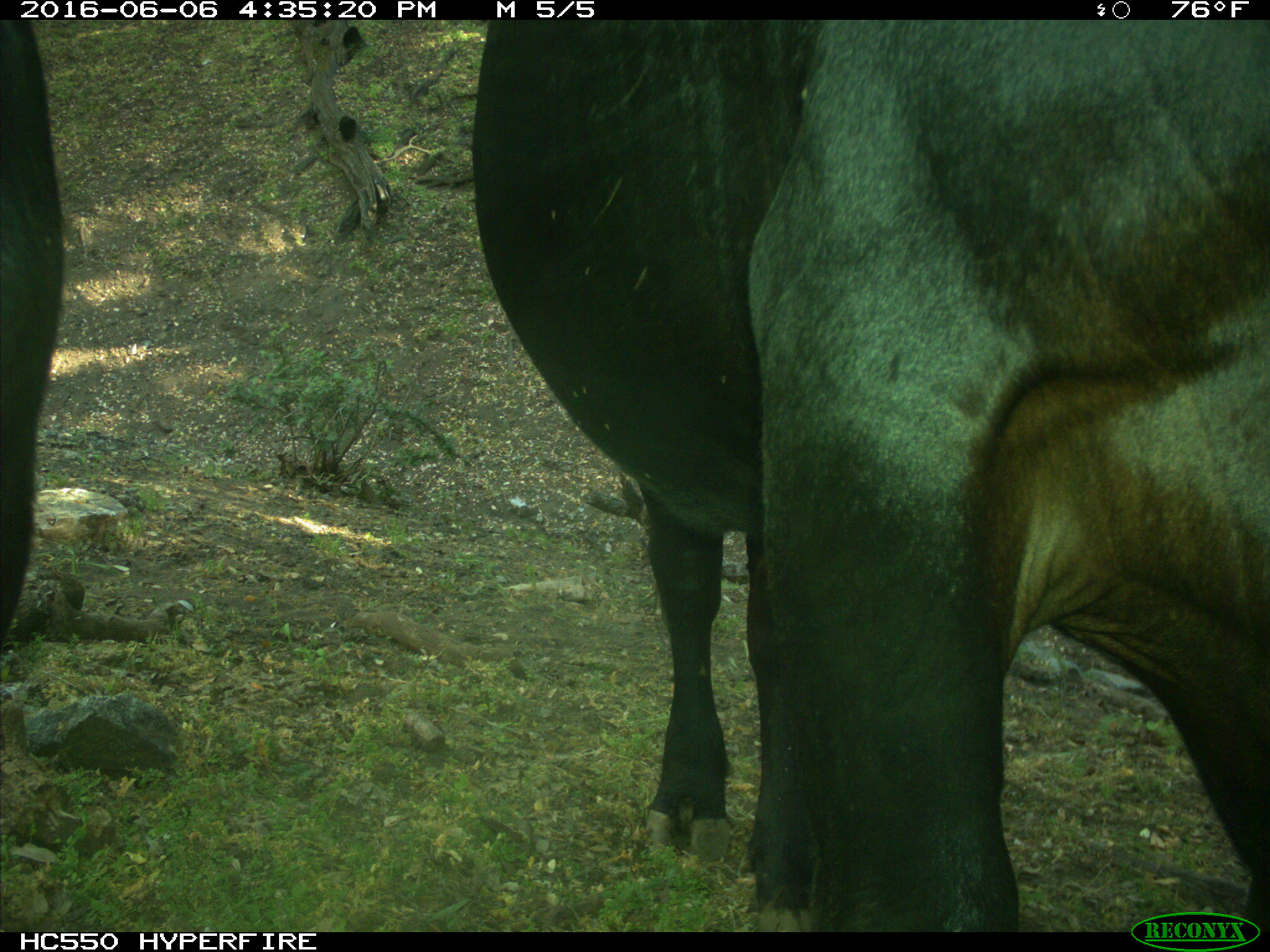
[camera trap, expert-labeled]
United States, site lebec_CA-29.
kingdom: Animalia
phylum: Chordata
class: Mammalia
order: Artiodactyla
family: Bovidae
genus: Bos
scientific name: Bos taurus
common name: domestic cow